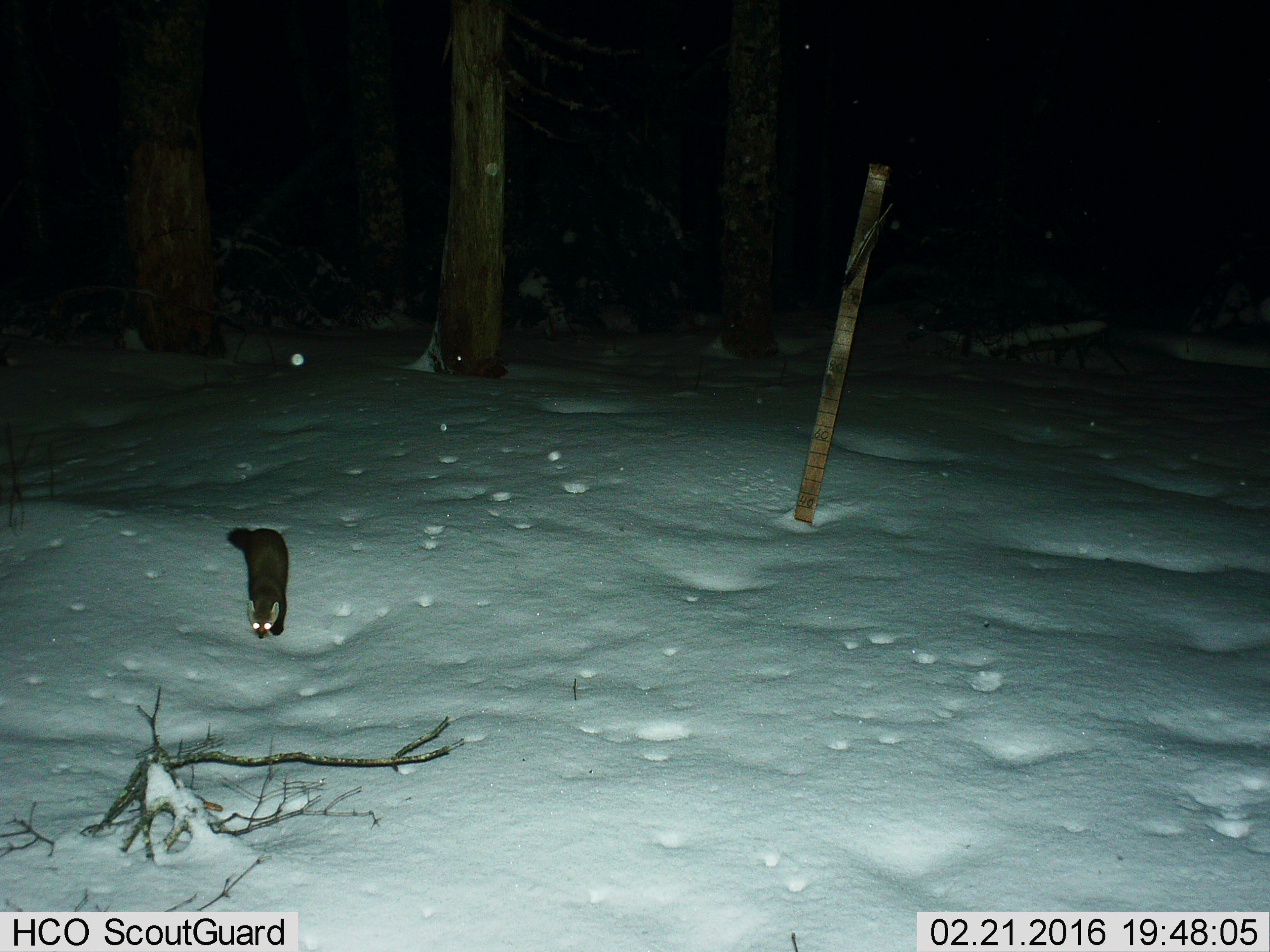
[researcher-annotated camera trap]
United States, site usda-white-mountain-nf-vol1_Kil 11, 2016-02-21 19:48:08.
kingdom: Animalia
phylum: Chordata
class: Mammalia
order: Carnivora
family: Mustelidae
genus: Martes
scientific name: Martes americana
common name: american marten